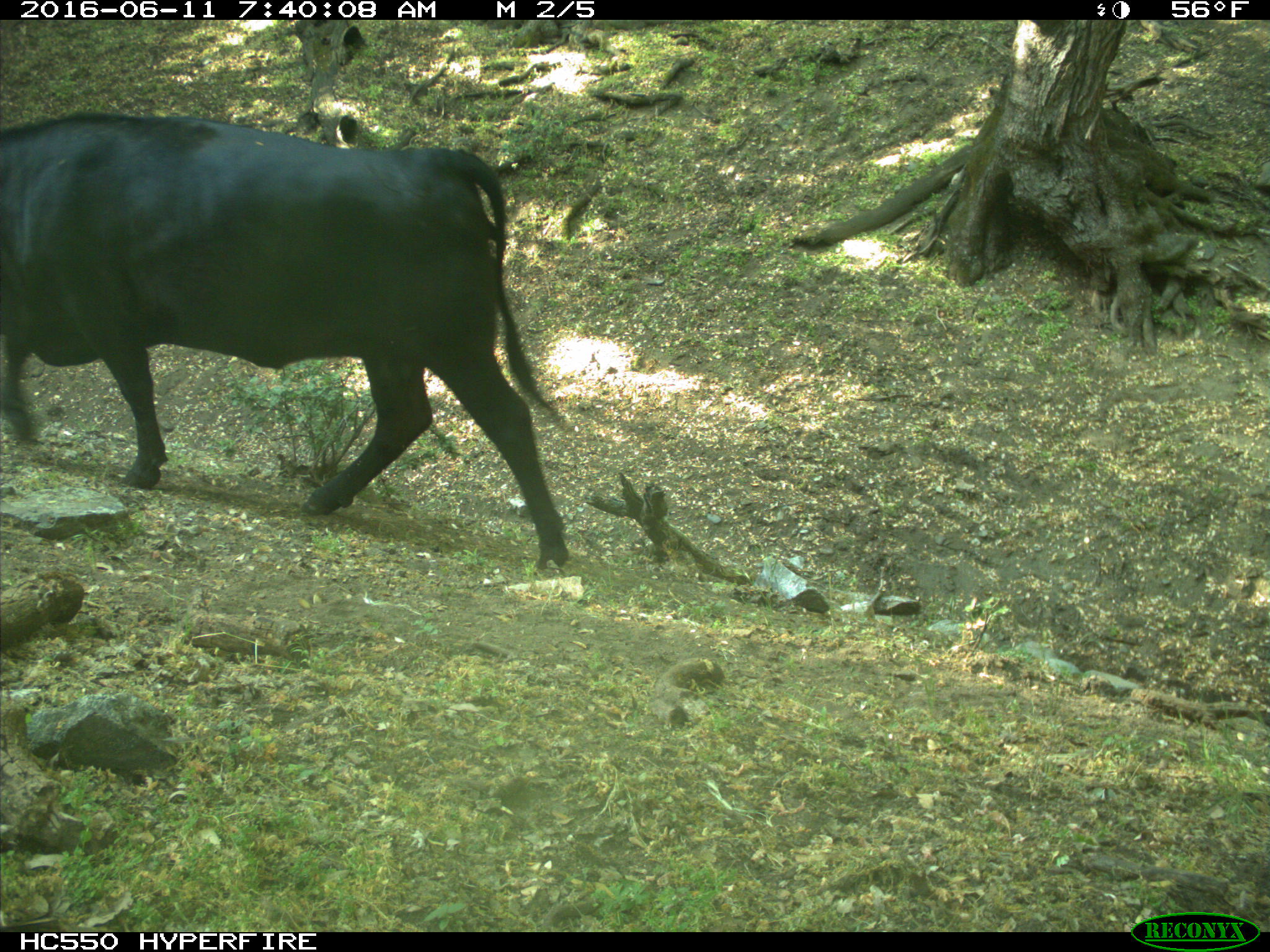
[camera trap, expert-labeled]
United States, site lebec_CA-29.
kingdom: Animalia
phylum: Chordata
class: Mammalia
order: Artiodactyla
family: Bovidae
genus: Bos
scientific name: Bos taurus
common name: domestic cow